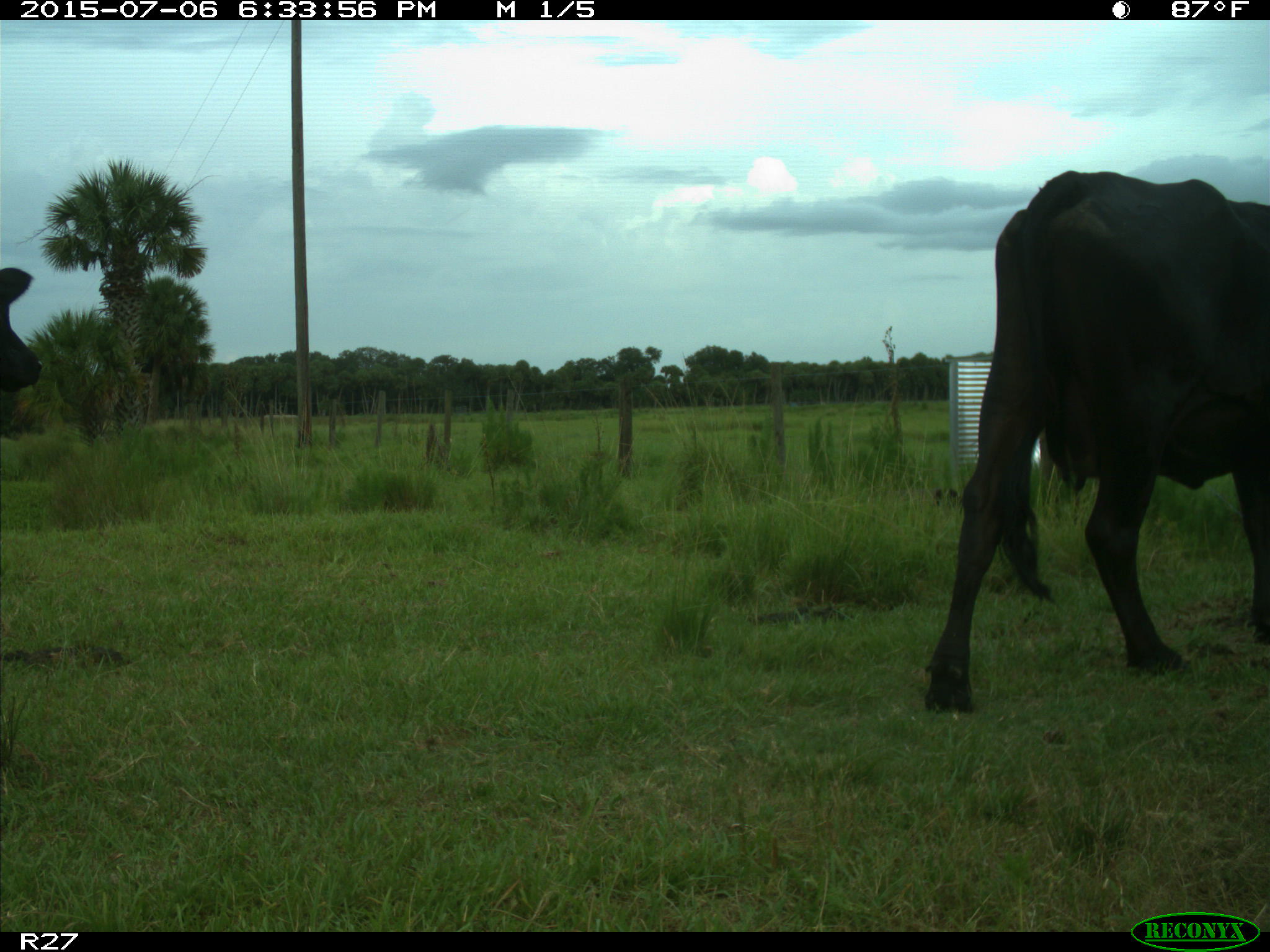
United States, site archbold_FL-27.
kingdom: Animalia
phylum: Chordata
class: Mammalia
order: Artiodactyla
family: Bovidae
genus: Bos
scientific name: Bos taurus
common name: domestic cow